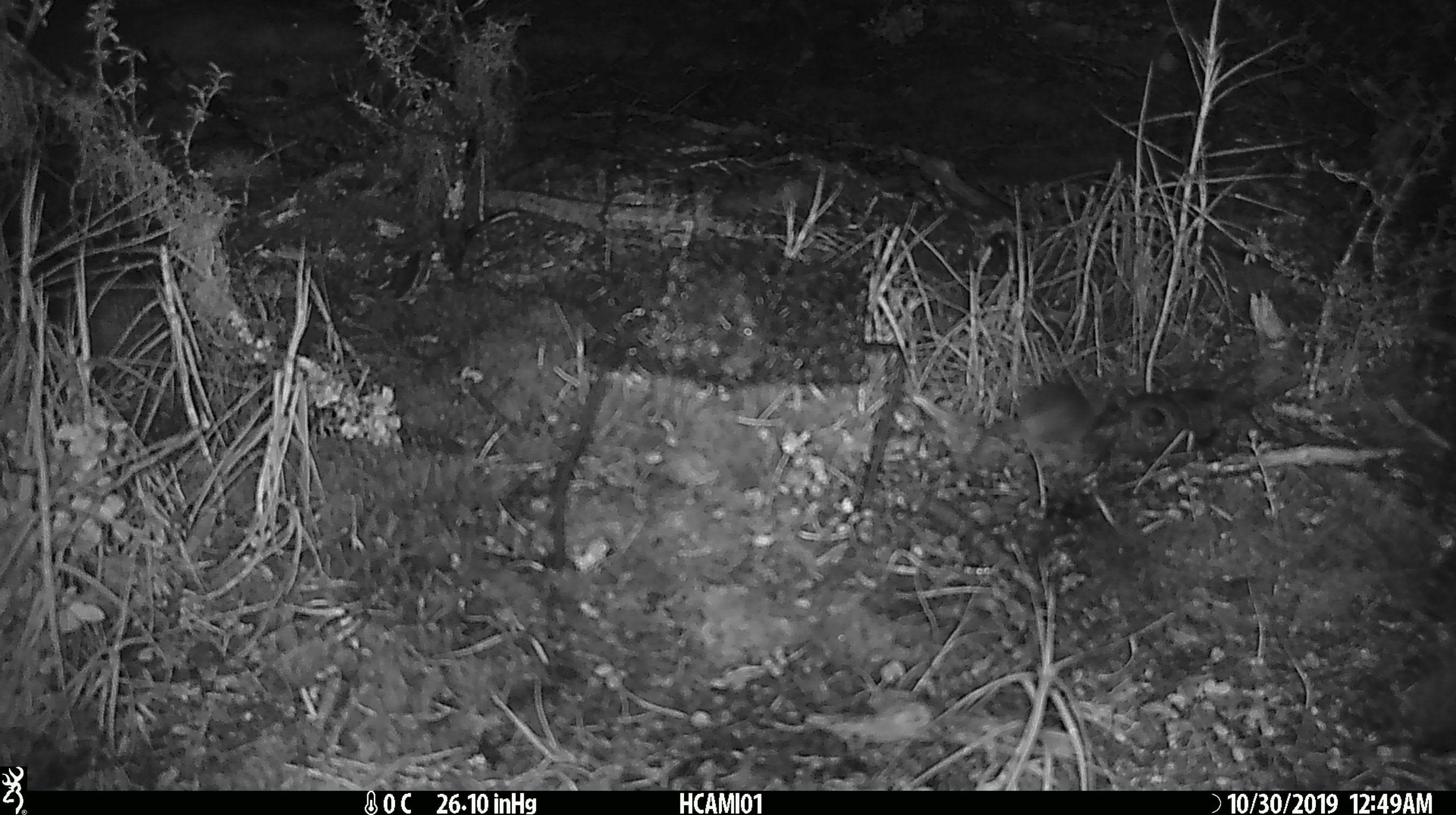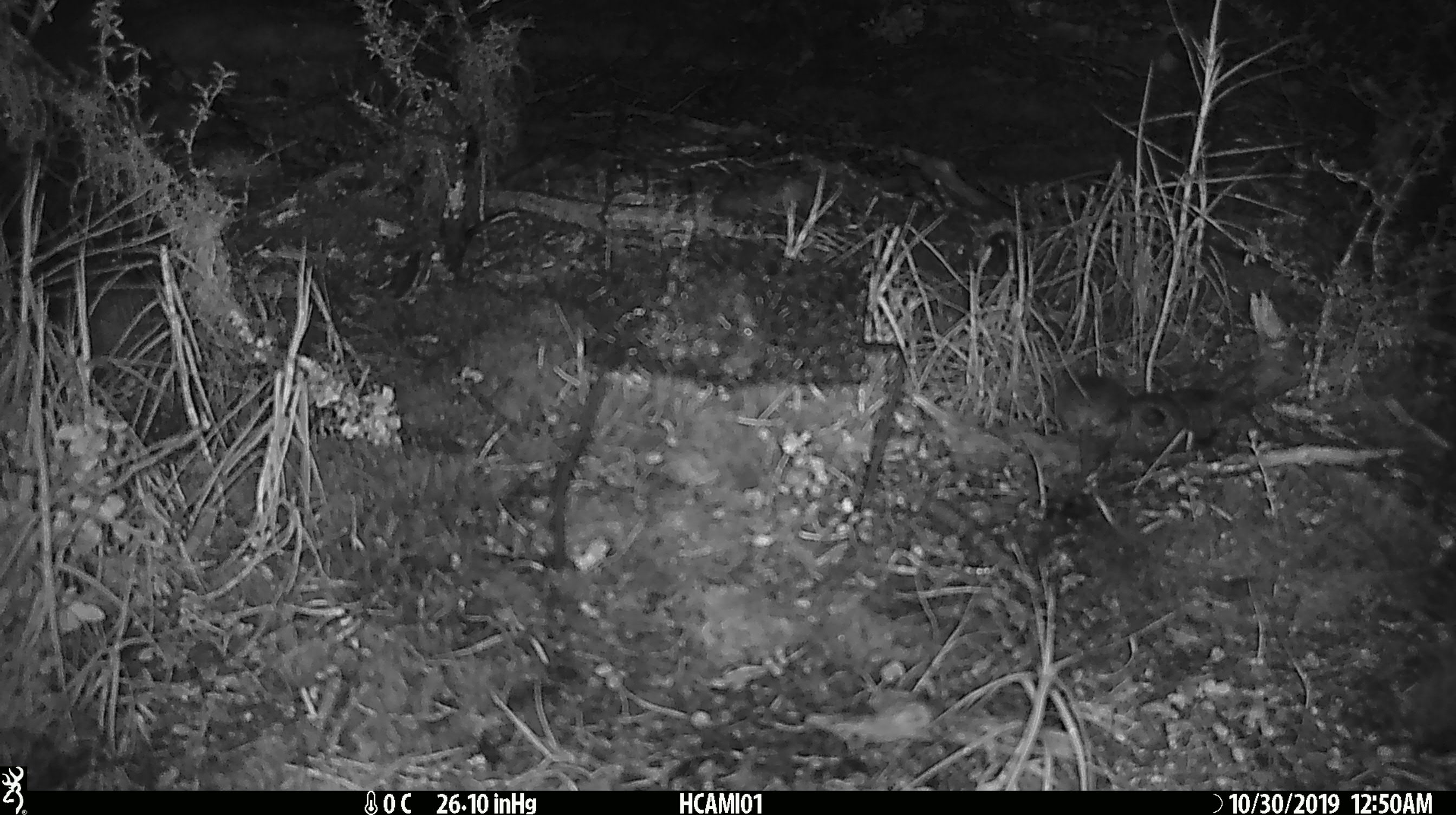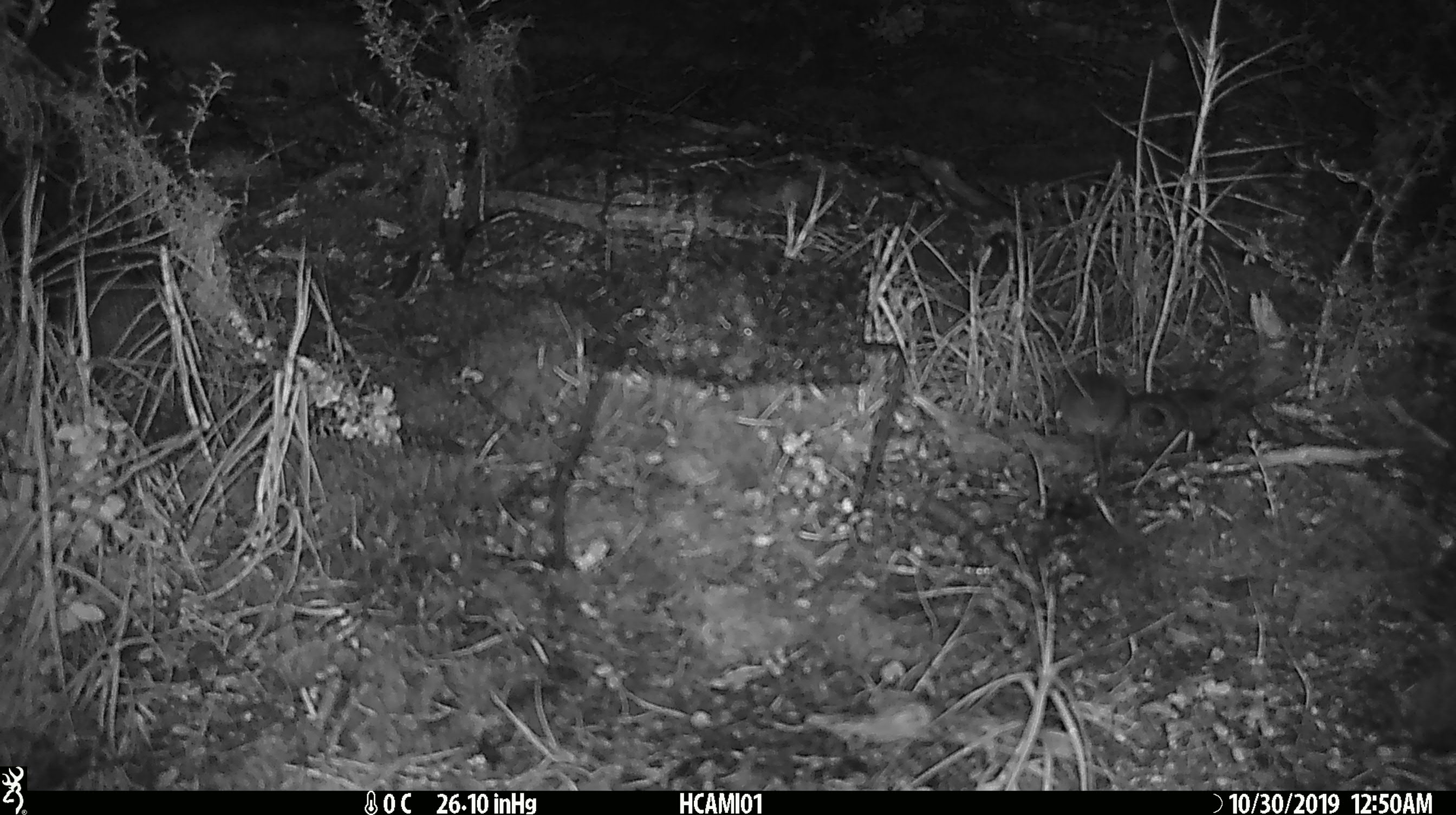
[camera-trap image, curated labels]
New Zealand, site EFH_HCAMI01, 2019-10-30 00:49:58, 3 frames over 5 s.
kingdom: Animalia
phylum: Chordata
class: Mammalia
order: Rodentia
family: Muridae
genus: Mus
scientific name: Mus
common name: mouse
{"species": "mouse (Mus)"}